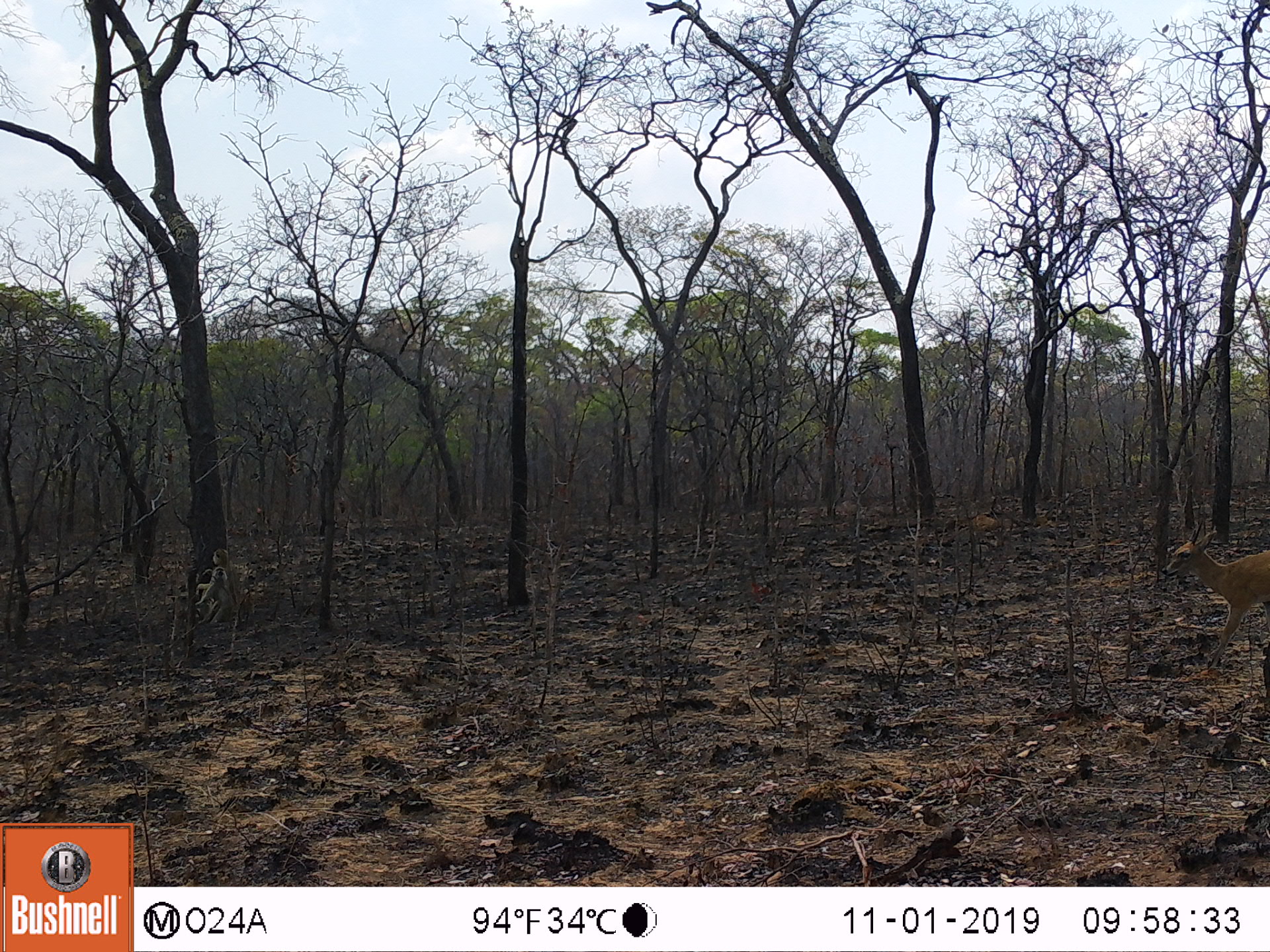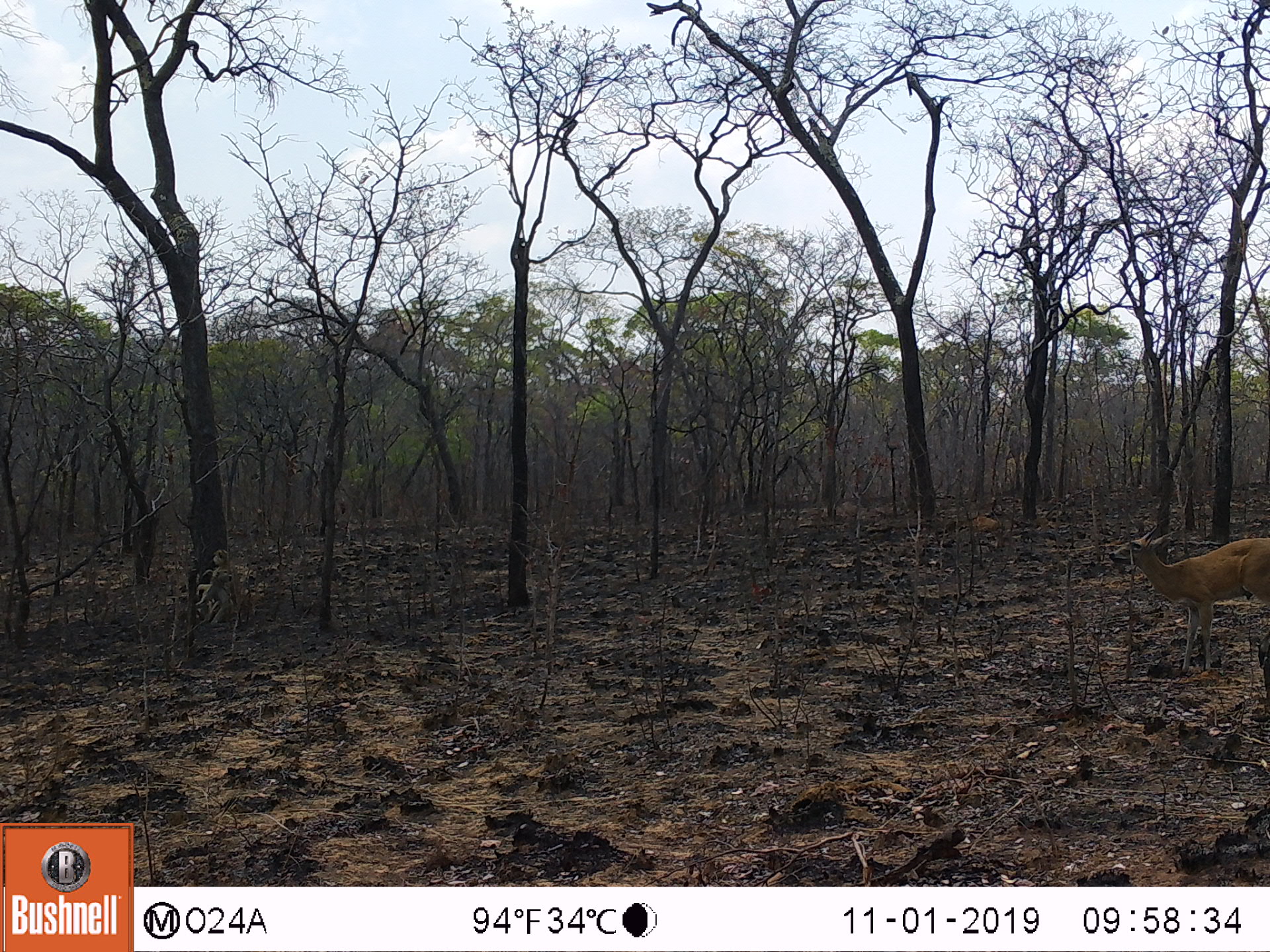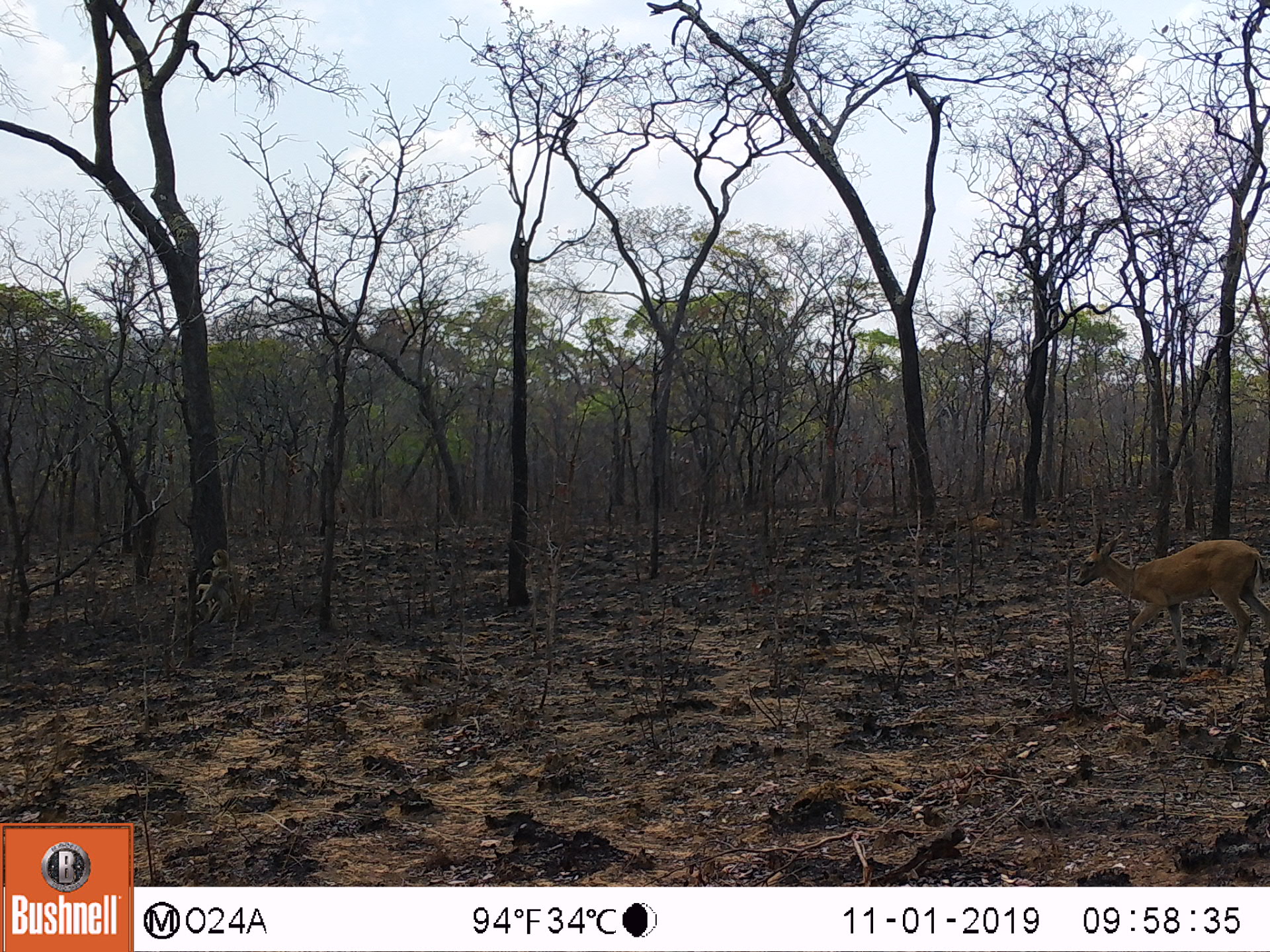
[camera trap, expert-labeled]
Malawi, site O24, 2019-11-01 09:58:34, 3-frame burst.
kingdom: Animalia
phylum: Chordata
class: Mammalia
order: Artiodactyla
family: Bovidae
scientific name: Antilopinae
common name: small antelope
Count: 1.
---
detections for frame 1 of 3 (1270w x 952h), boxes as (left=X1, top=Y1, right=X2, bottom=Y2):
small antelope: (left=1156, top=515, right=1269, bottom=674)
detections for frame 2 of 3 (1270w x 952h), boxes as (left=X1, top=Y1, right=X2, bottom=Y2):
small antelope: (left=1104, top=522, right=1269, bottom=685)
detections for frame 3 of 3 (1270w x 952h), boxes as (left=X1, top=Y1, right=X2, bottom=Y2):
small antelope: (left=1065, top=518, right=1269, bottom=680)